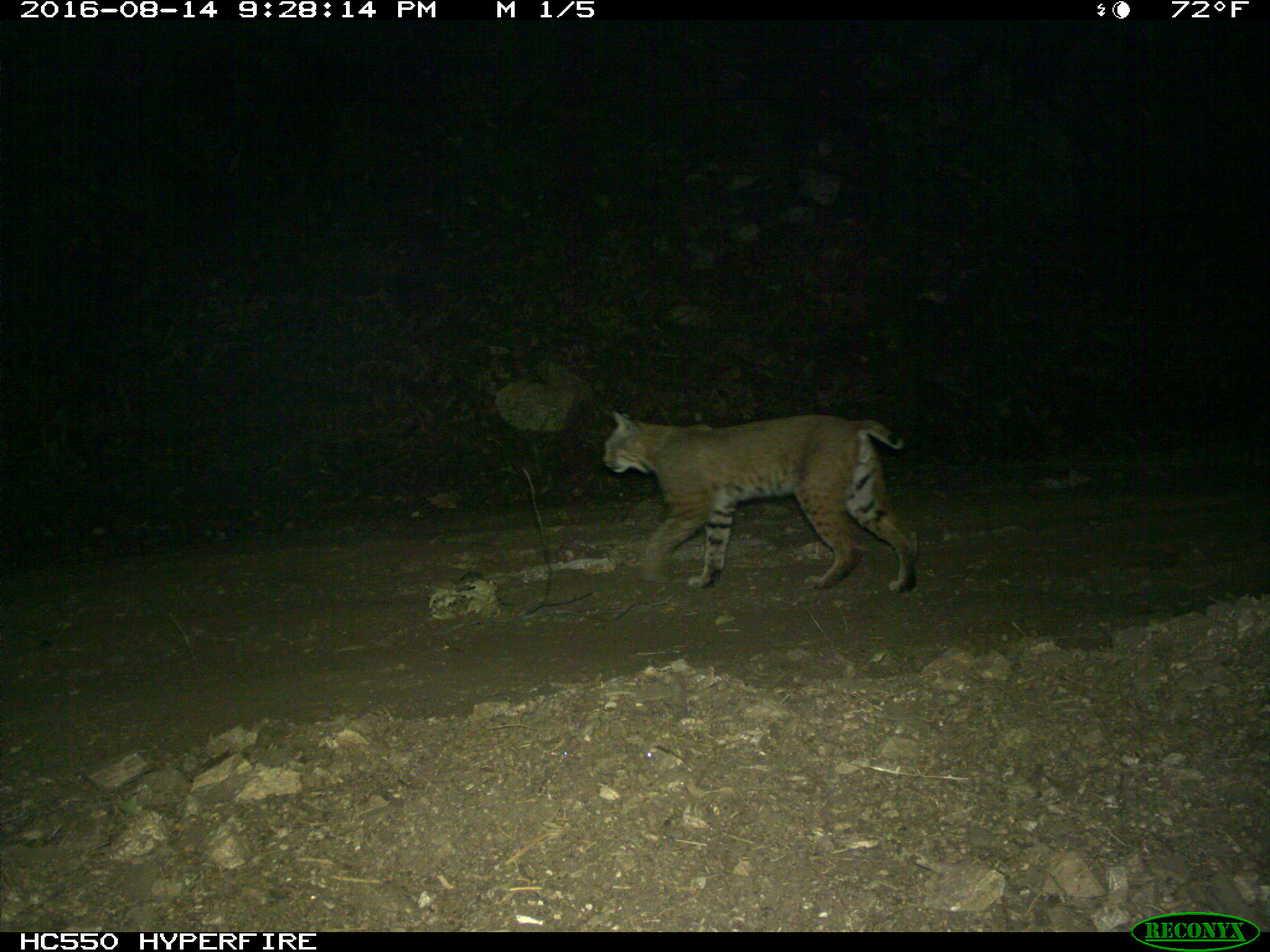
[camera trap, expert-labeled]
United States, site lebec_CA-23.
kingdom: Animalia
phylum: Chordata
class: Mammalia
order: Carnivora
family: Felidae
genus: Lynx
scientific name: Lynx rufus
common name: bobcat